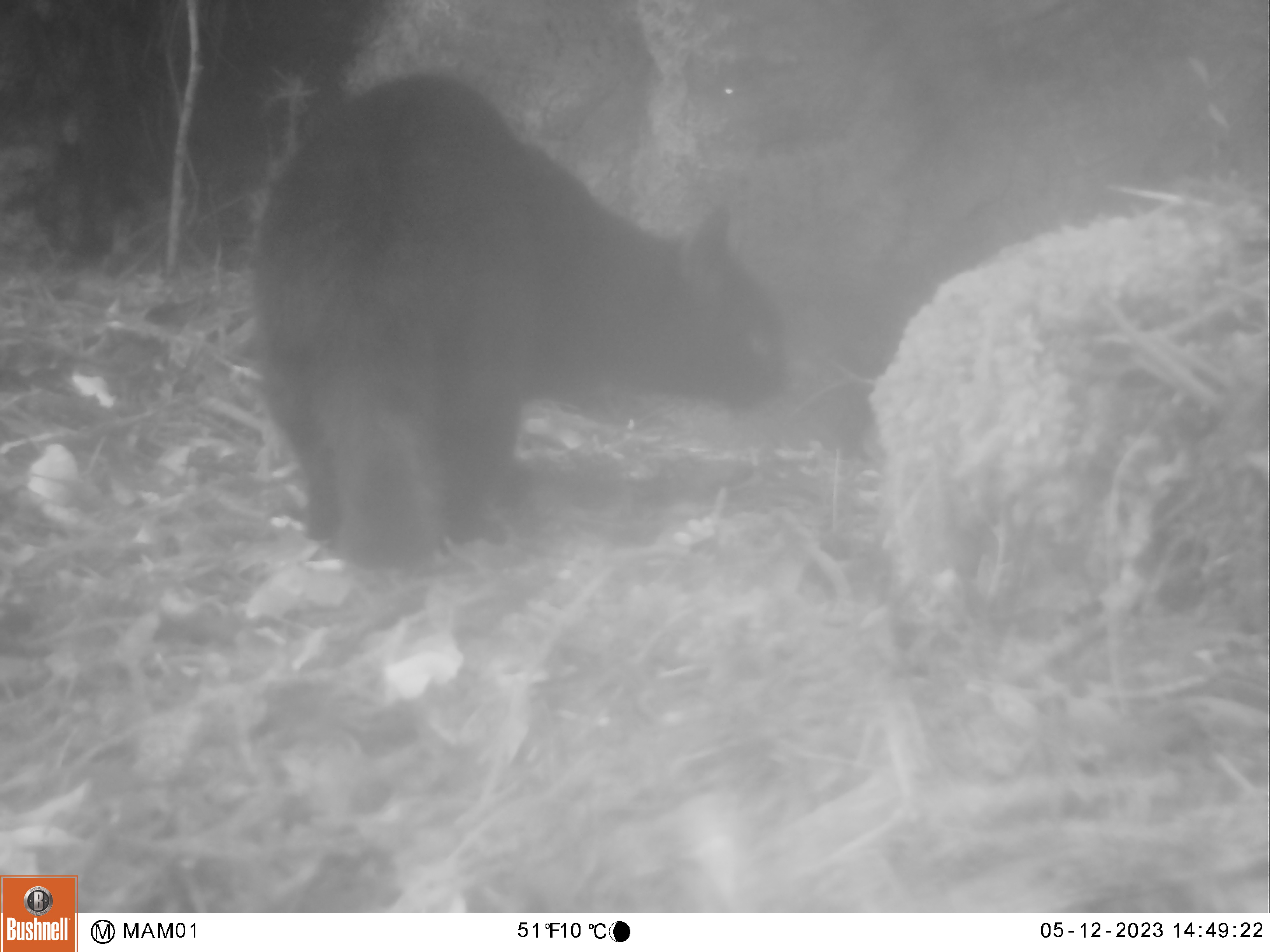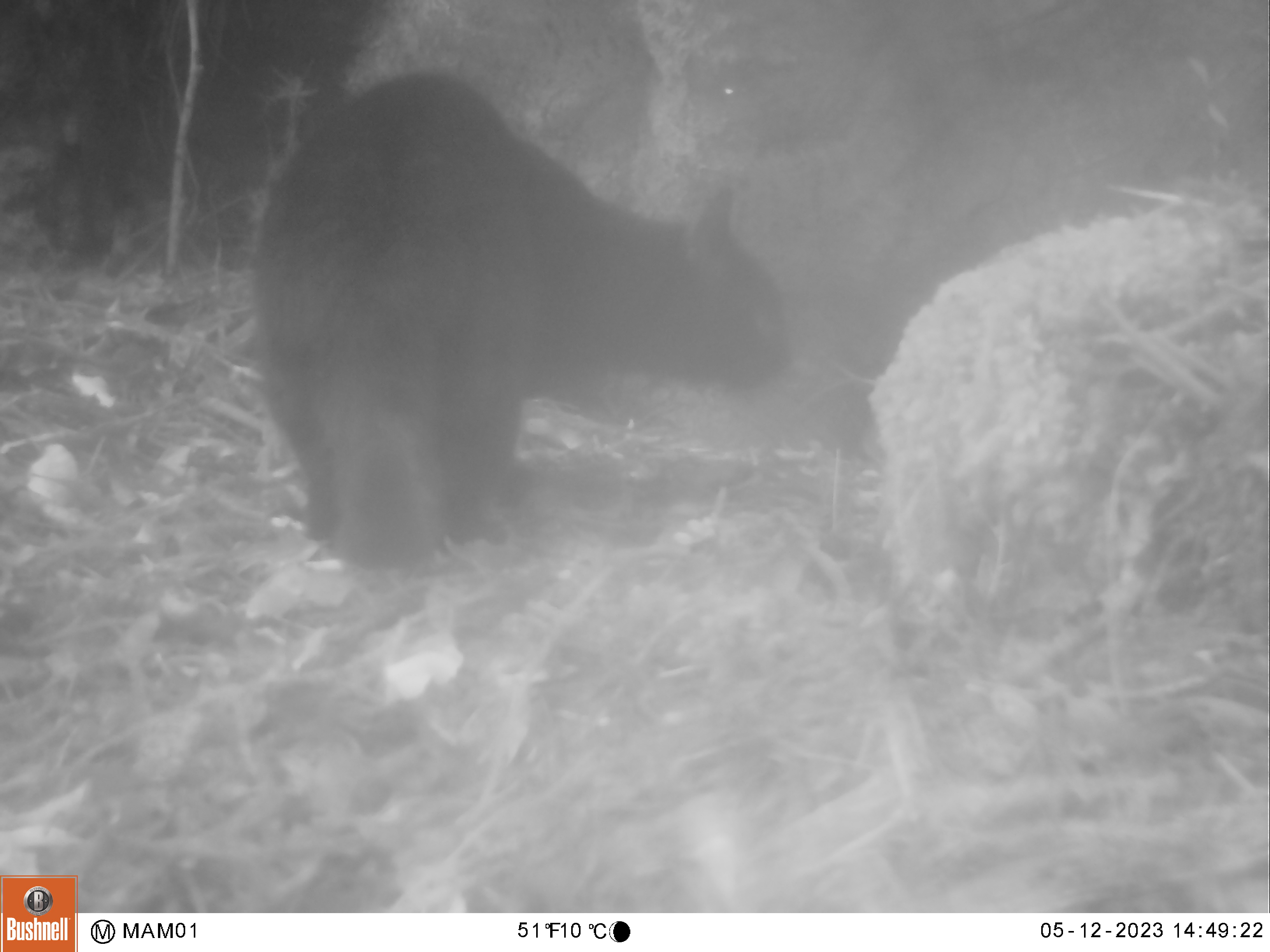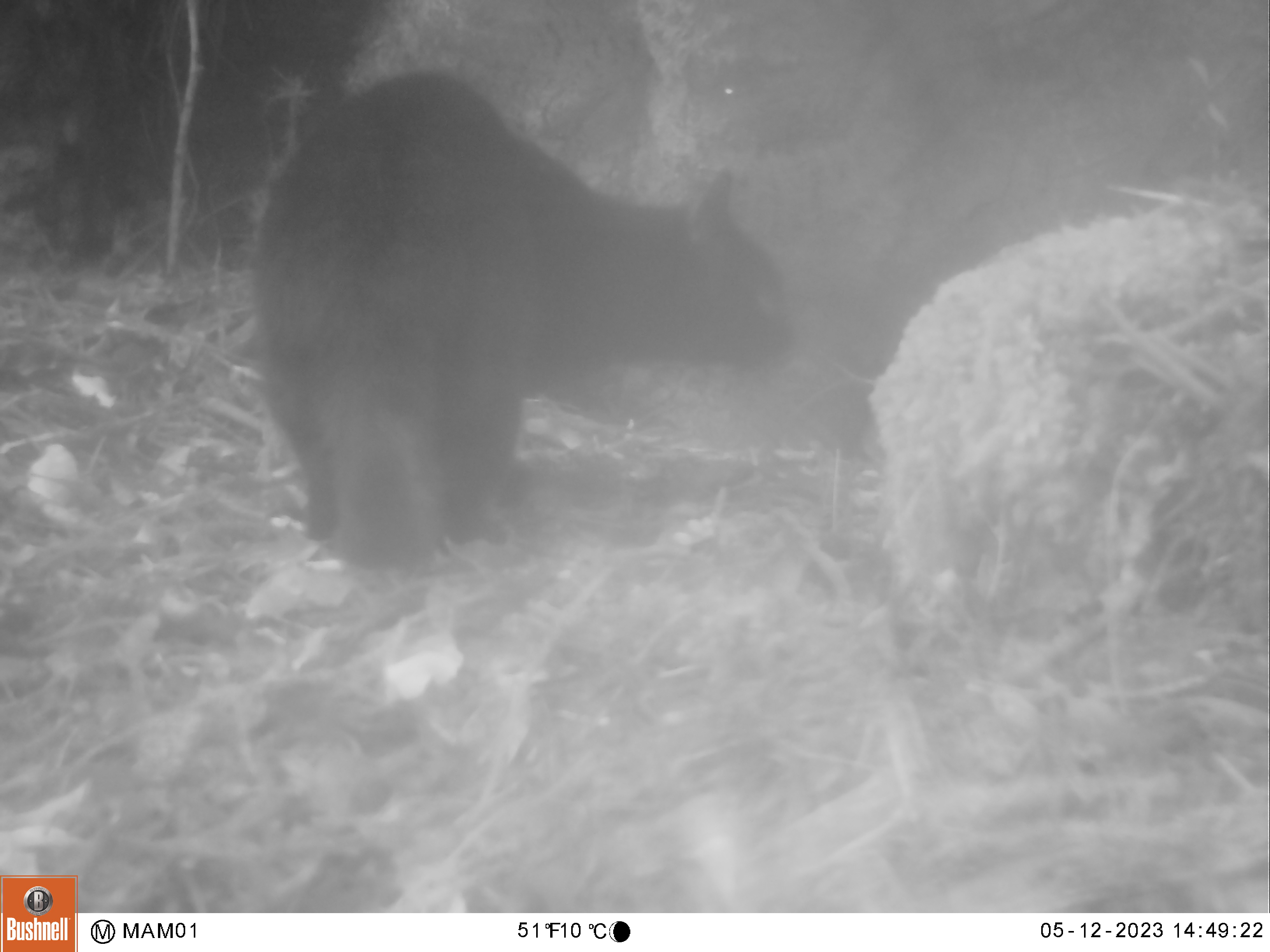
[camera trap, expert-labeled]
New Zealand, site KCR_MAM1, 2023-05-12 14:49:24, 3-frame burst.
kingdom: Animalia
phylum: Chordata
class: Mammalia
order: Carnivora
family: Felidae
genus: Felis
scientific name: Felis catus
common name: domestic cat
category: cat